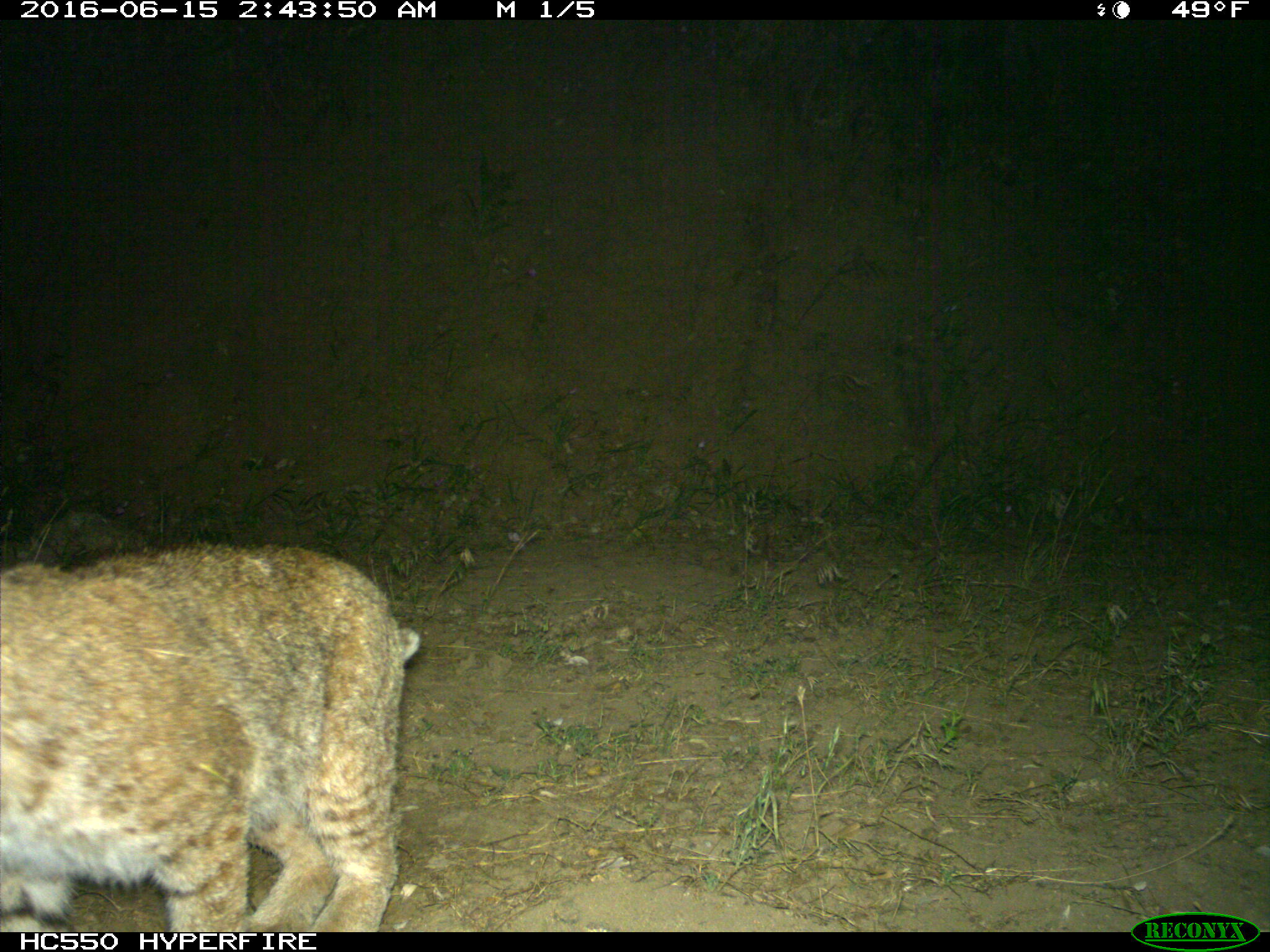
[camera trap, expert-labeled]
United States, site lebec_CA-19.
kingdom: Animalia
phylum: Chordata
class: Mammalia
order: Carnivora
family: Felidae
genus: Lynx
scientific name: Lynx rufus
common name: bobcat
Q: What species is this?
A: Lynx rufus (bobcat).